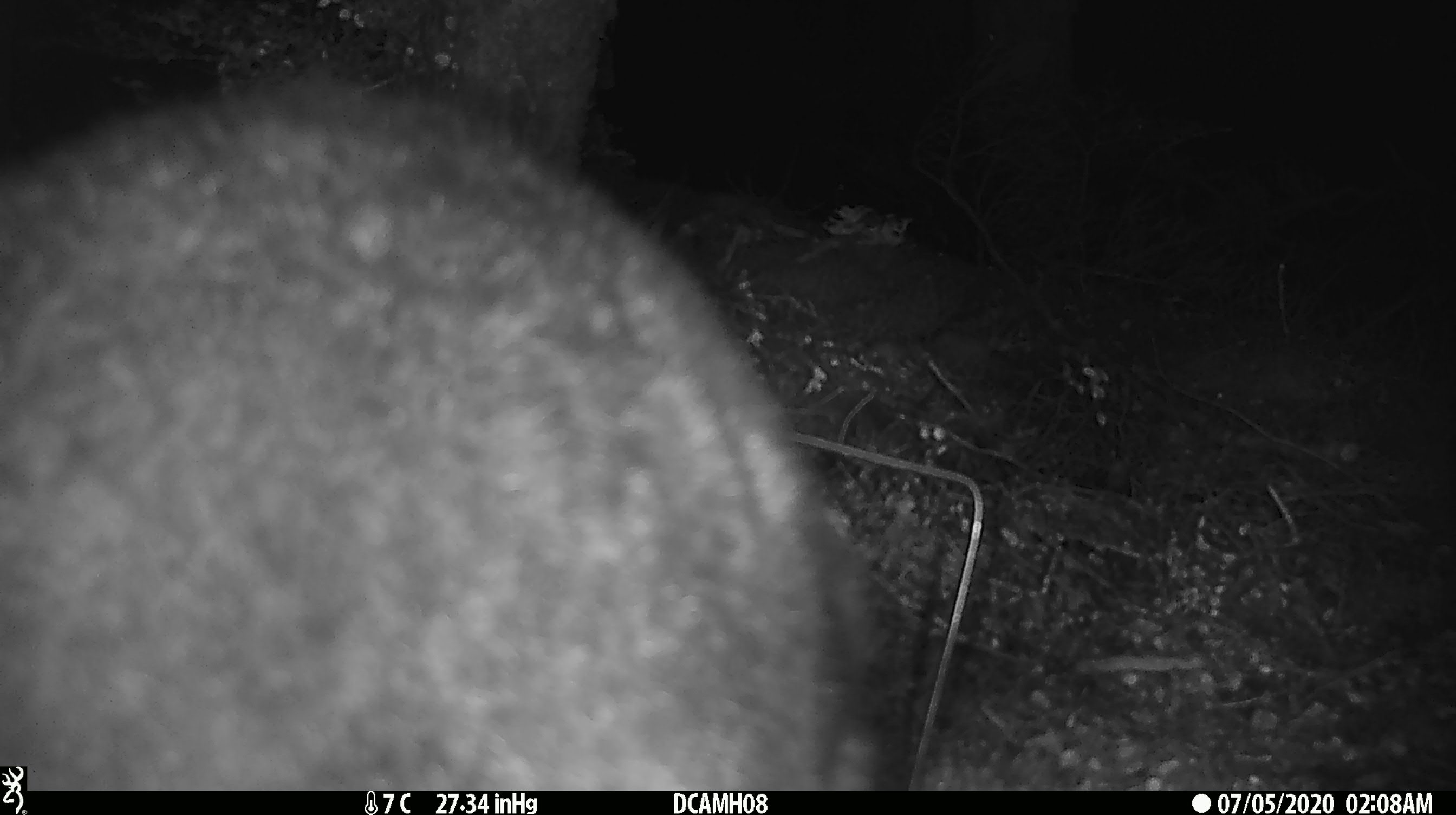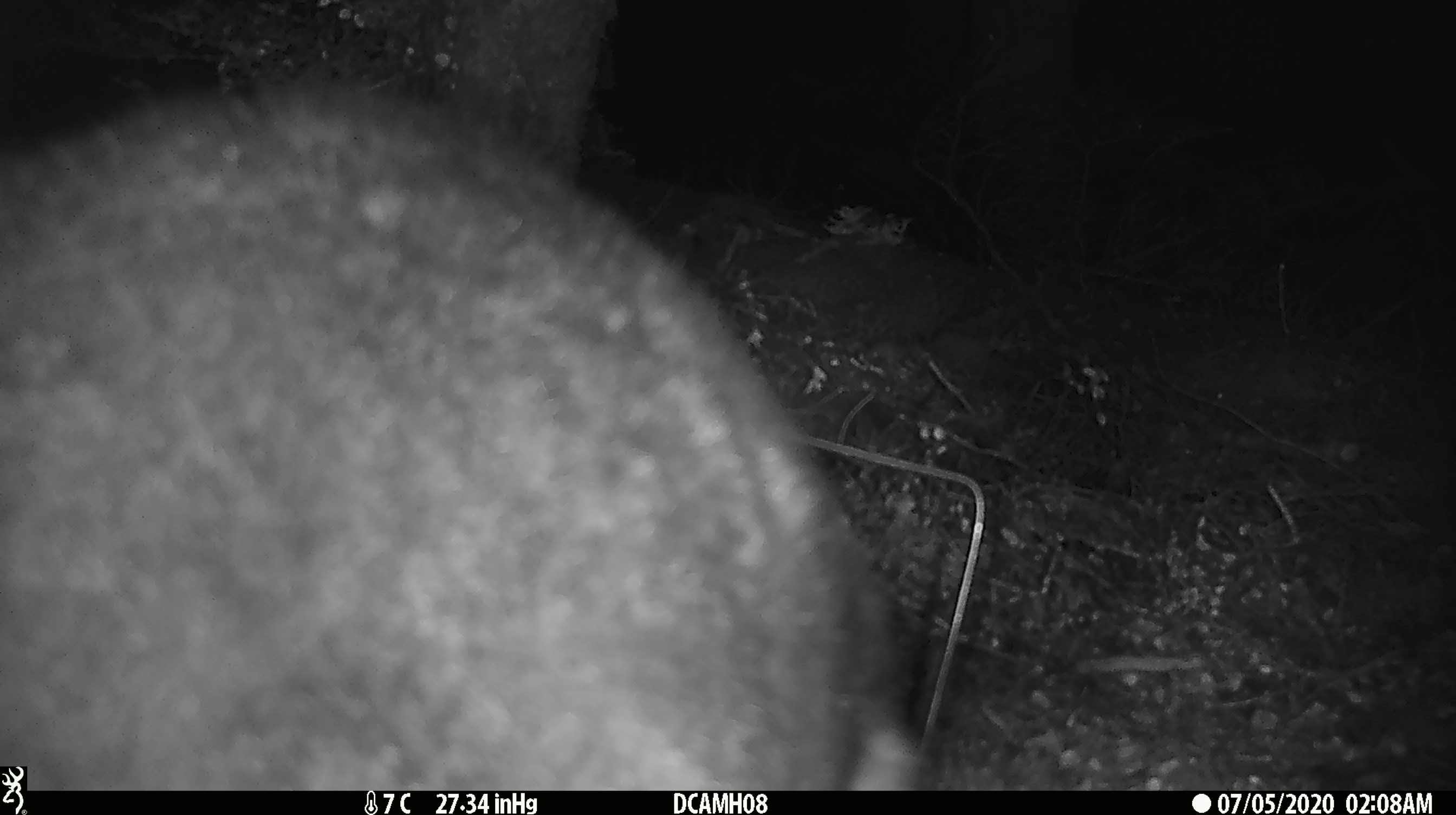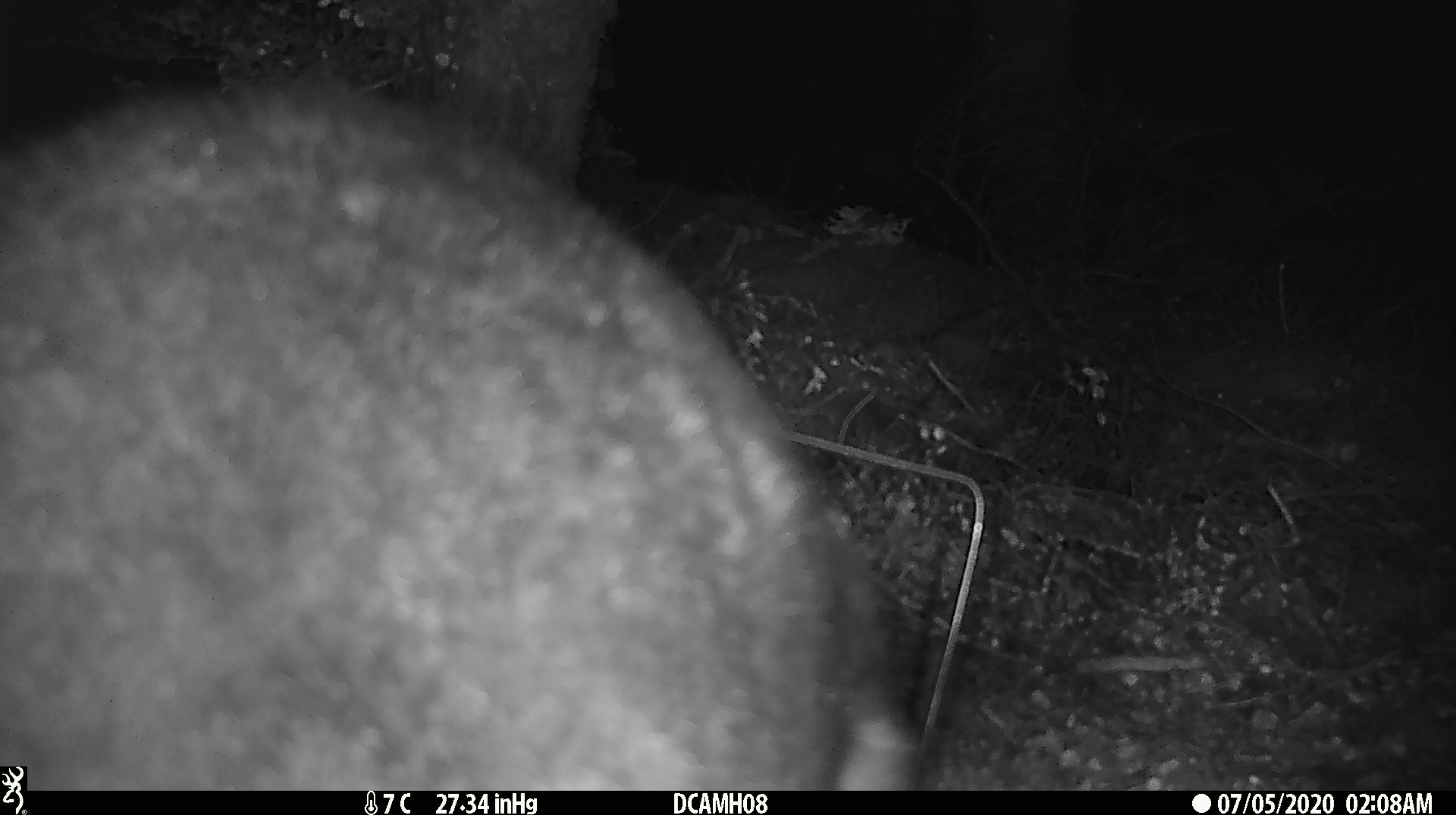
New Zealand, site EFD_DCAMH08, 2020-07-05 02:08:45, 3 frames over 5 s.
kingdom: Animalia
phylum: Chordata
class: Mammalia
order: Diprotodontia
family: Phalangeridae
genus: Trichosurus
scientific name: Trichosurus vulpecula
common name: common brushtail possum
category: possum